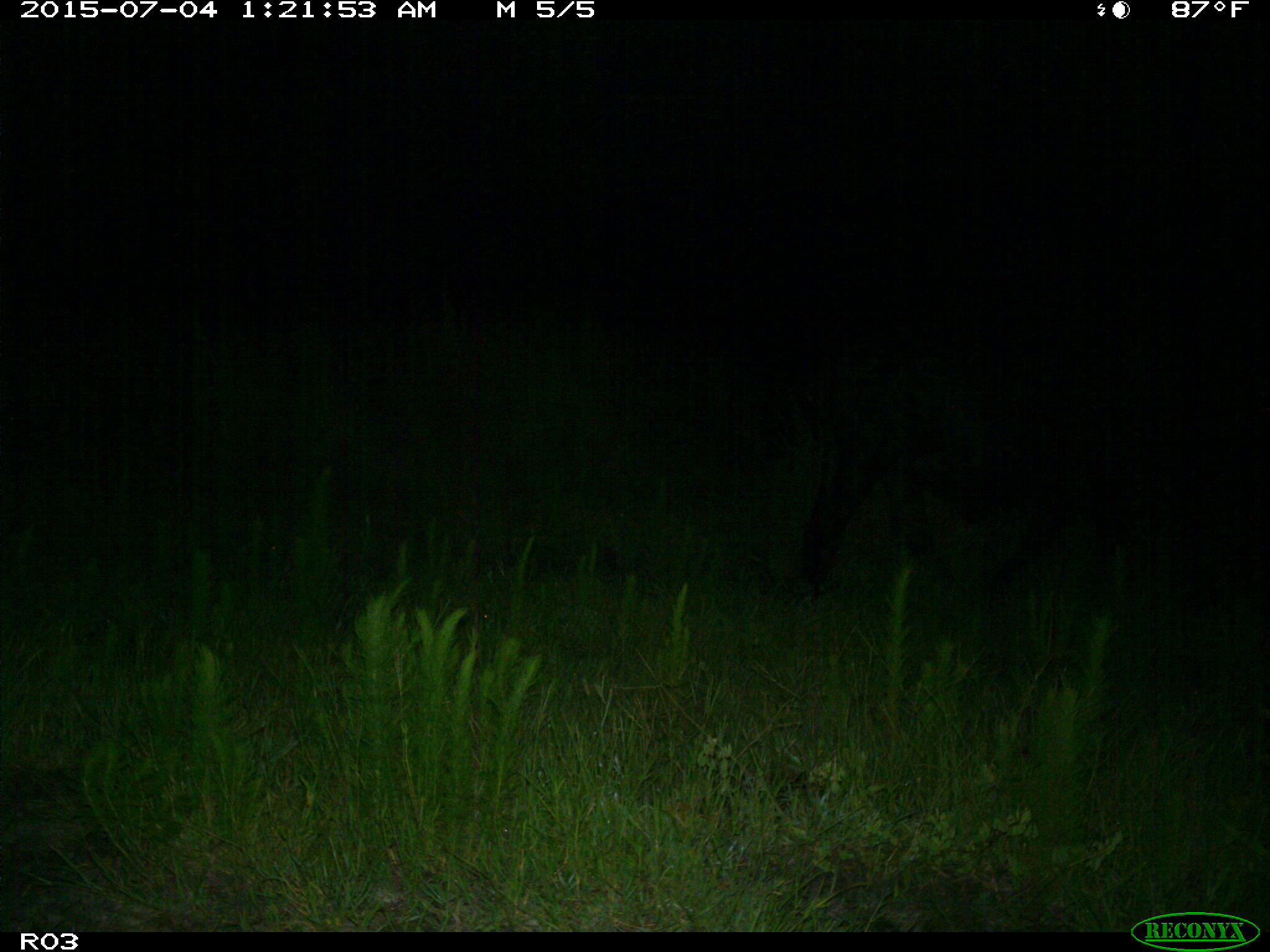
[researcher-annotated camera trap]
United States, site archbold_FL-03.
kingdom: Animalia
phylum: Chordata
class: Mammalia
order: Artiodactyla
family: Bovidae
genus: Bos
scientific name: Bos taurus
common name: domestic cow